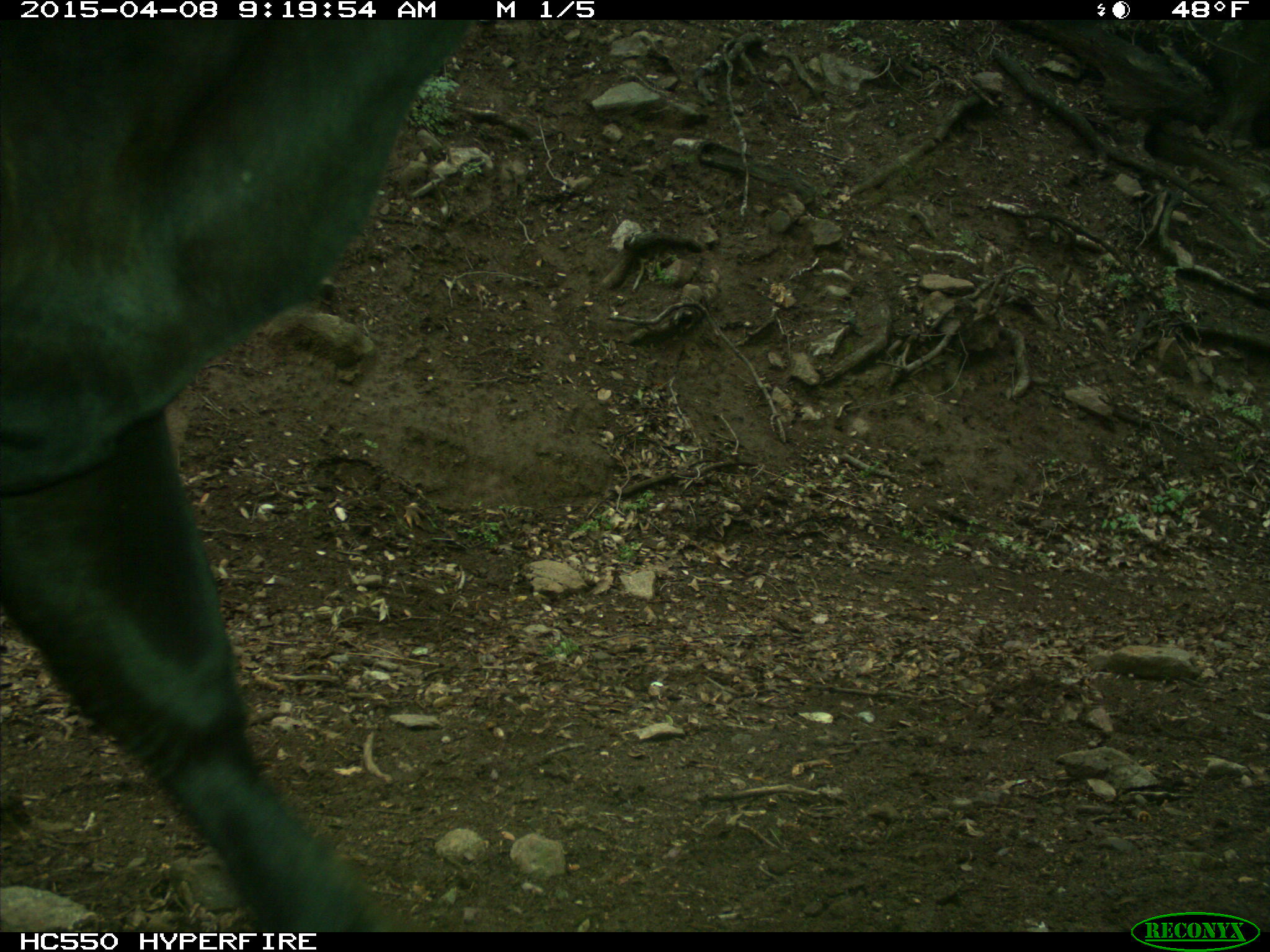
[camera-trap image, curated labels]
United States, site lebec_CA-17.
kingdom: Animalia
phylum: Chordata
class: Mammalia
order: Artiodactyla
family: Bovidae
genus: Bos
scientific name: Bos taurus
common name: domestic cow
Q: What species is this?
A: Bos taurus (domestic cow).